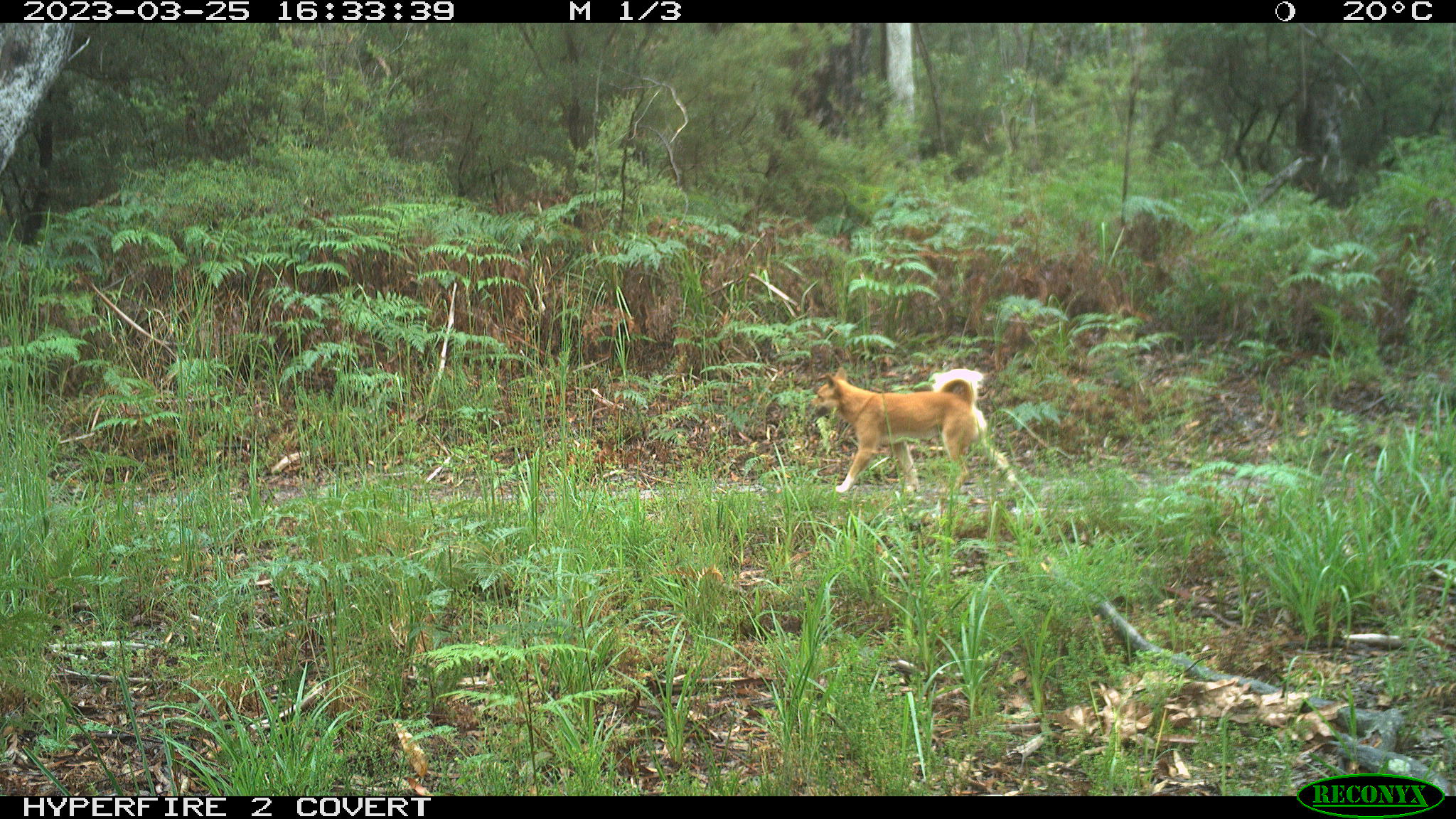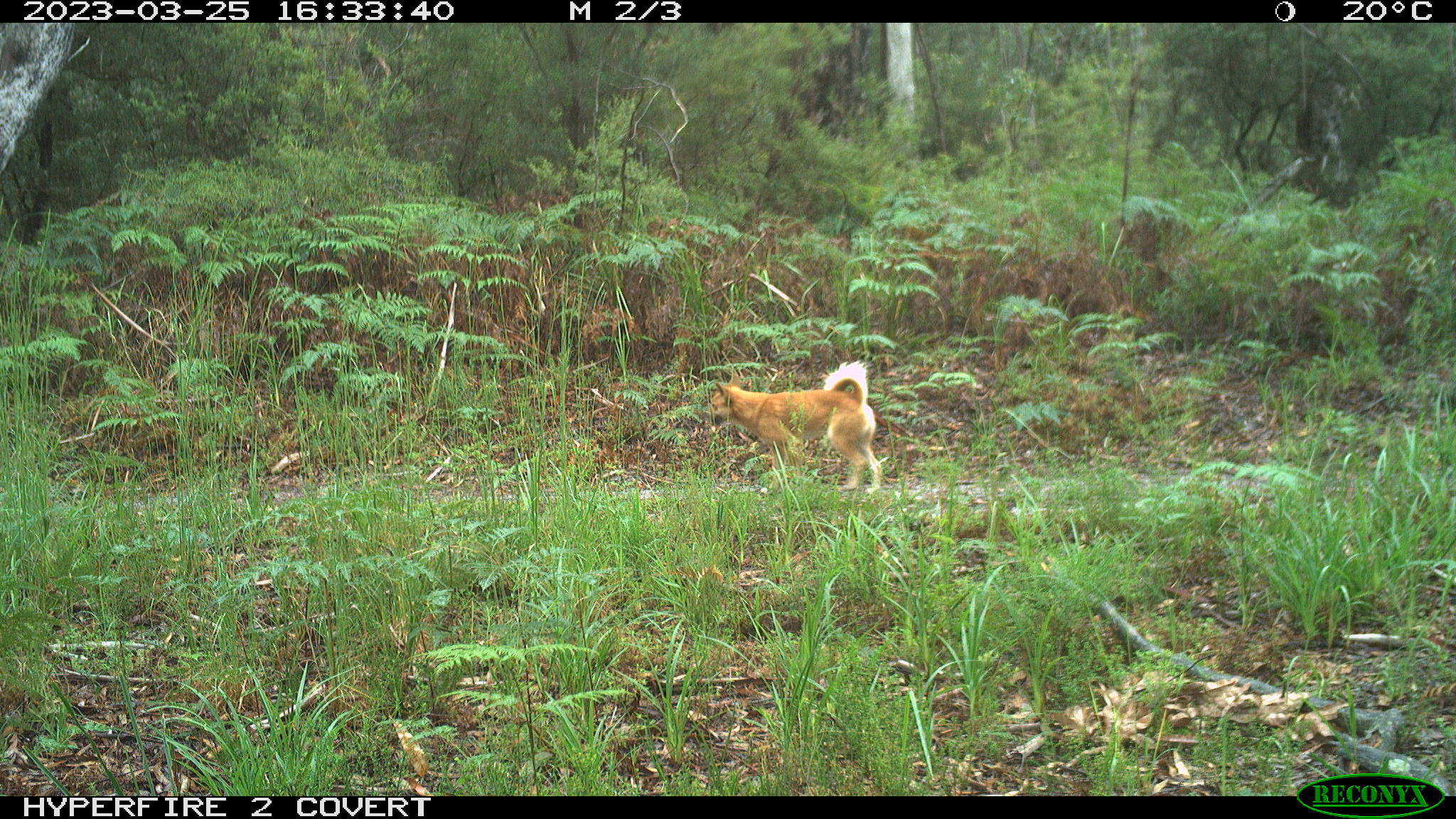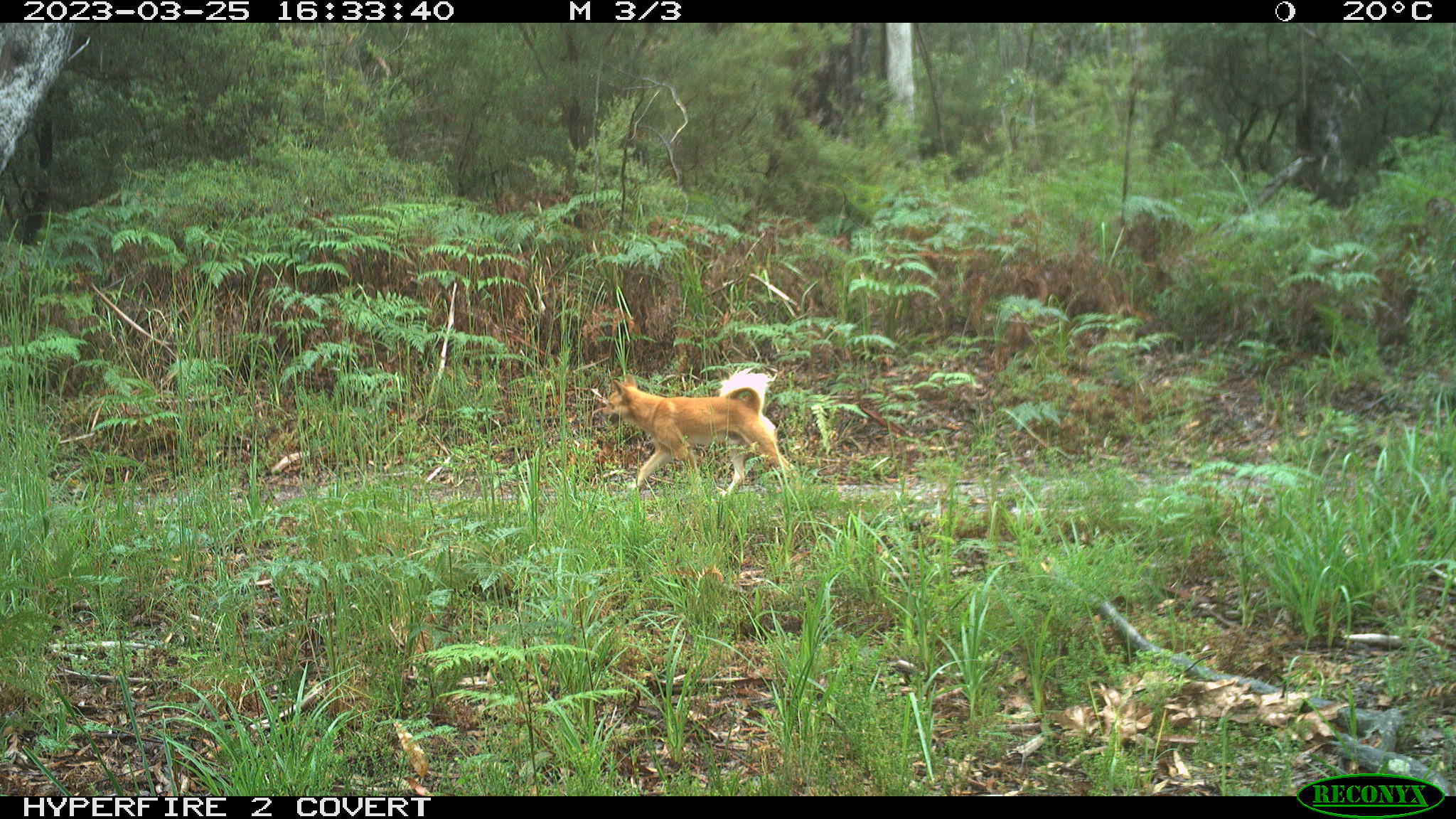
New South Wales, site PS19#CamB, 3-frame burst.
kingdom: Animalia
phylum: Chordata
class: Mammalia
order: Carnivora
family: Canidae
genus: Canis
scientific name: Canis familiaris dingo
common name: dingo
Dingo (Canis familiaris dingo).